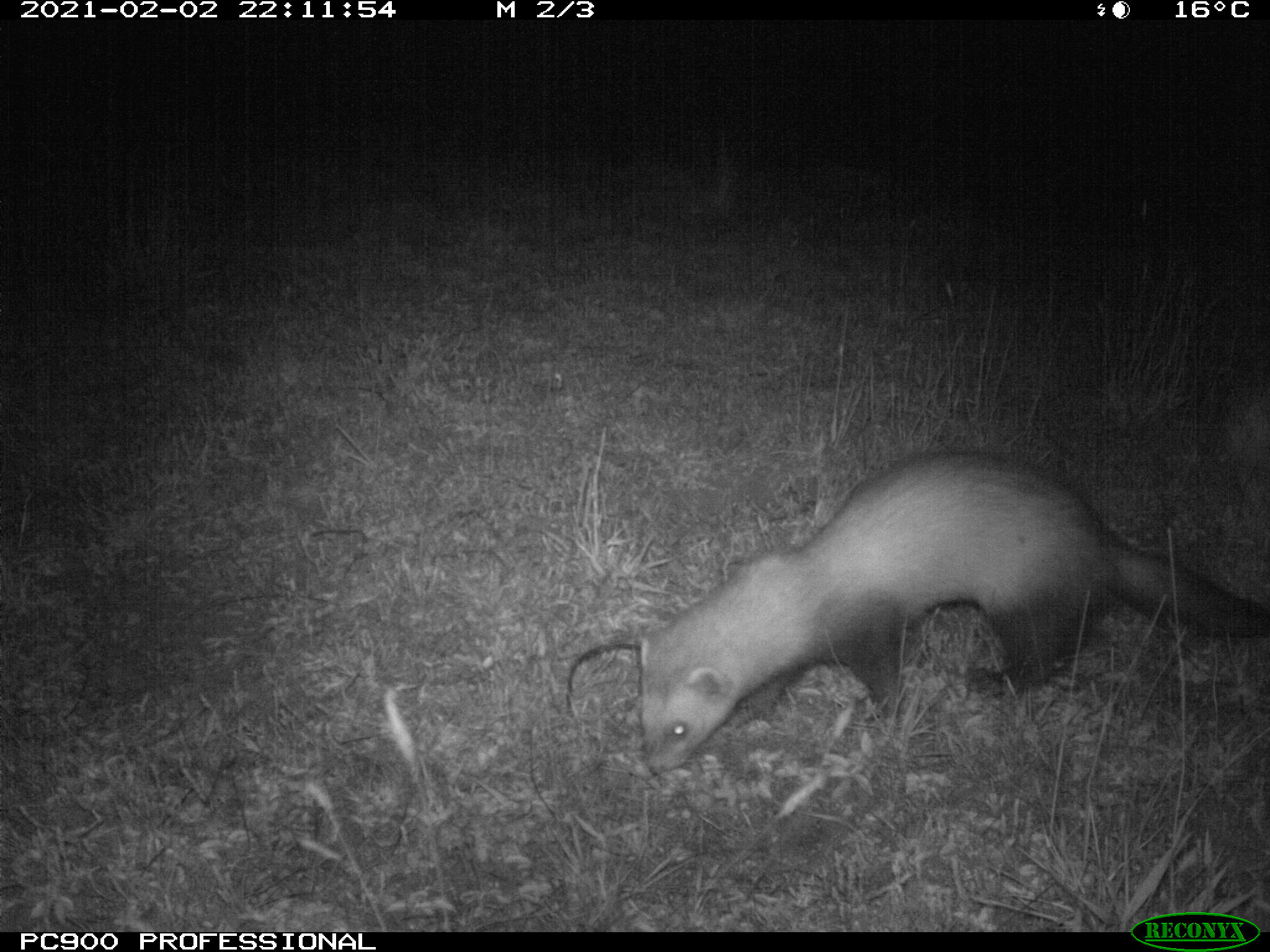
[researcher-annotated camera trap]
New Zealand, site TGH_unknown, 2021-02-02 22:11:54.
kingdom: Animalia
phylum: Chordata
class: Mammalia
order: Carnivora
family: Mustelidae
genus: Mustela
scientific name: Mustela furo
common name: ferret